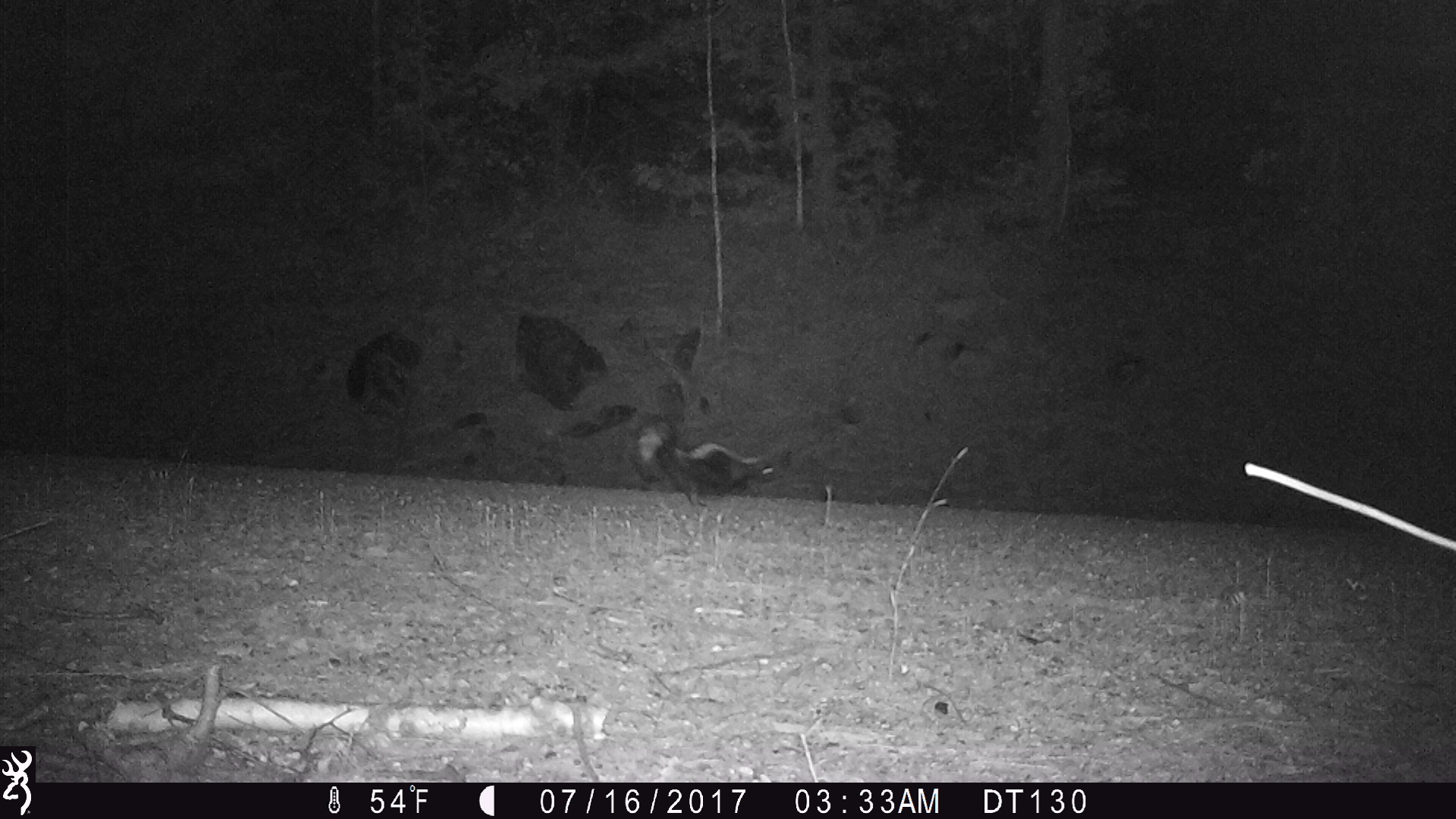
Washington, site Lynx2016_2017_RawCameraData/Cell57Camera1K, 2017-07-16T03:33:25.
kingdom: Animalia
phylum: Chordata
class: Mammalia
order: Carnivora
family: Mephitidae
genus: Mephitis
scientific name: Mephitis mephitis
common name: striped skunk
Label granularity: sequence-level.